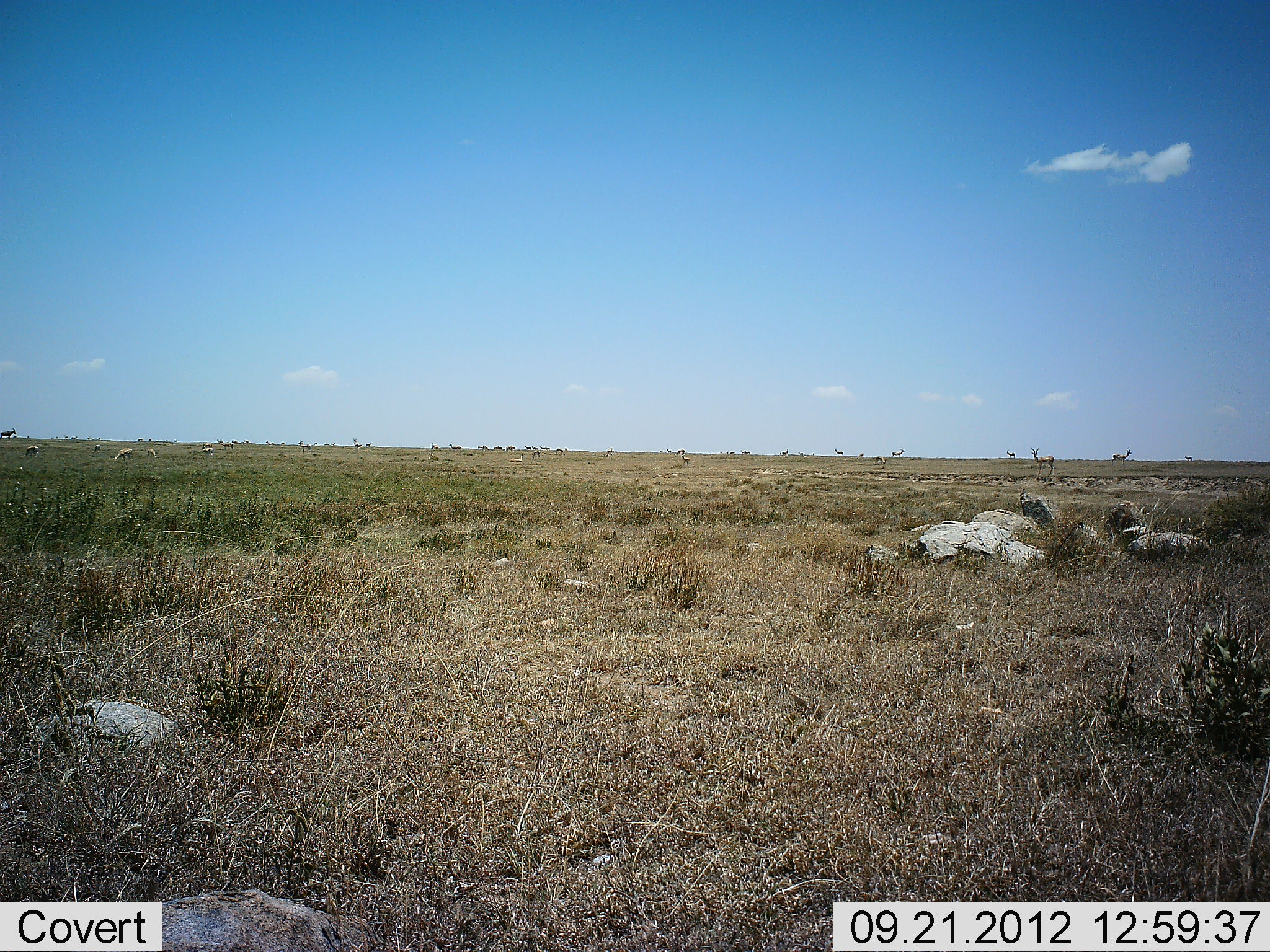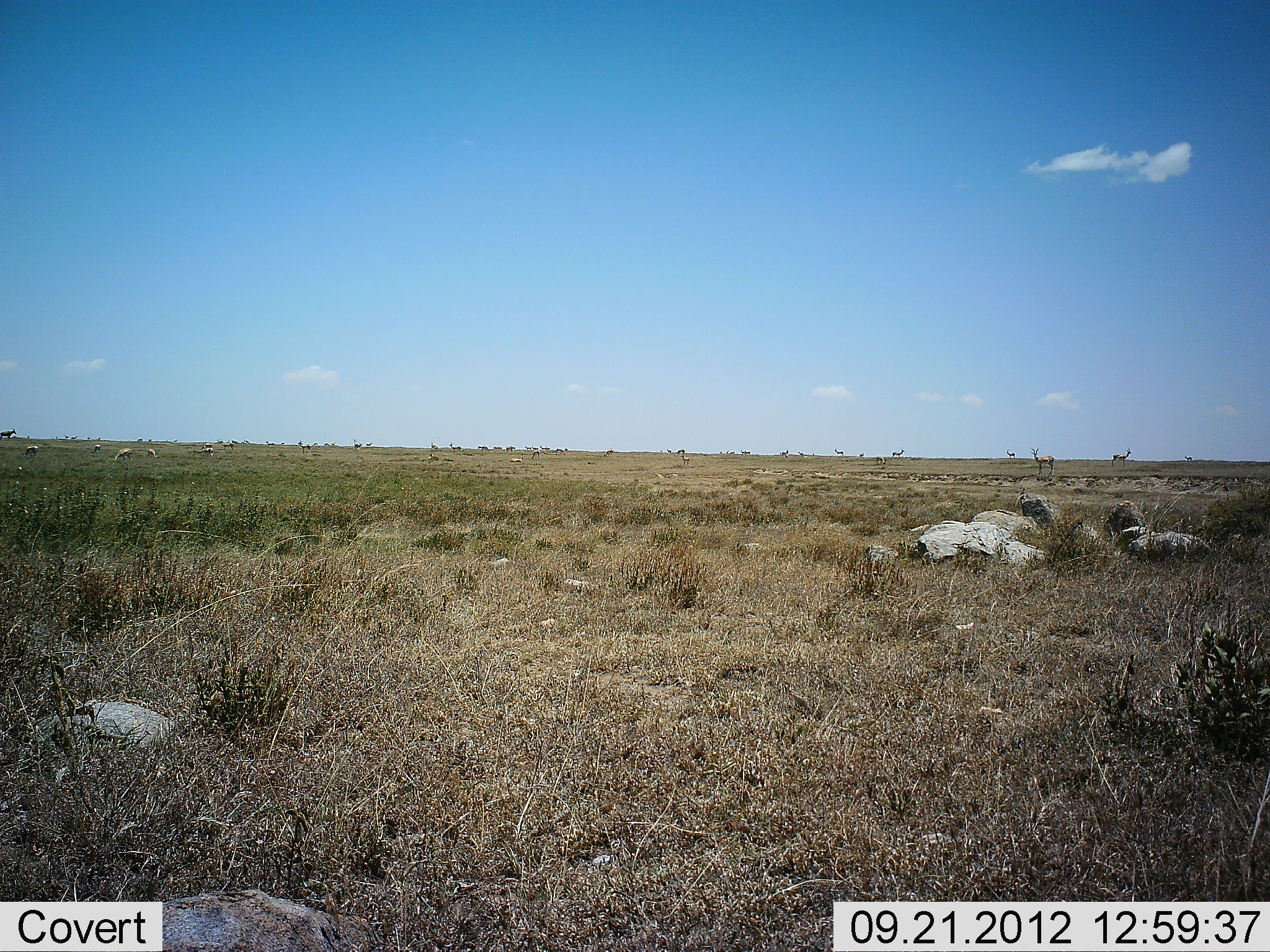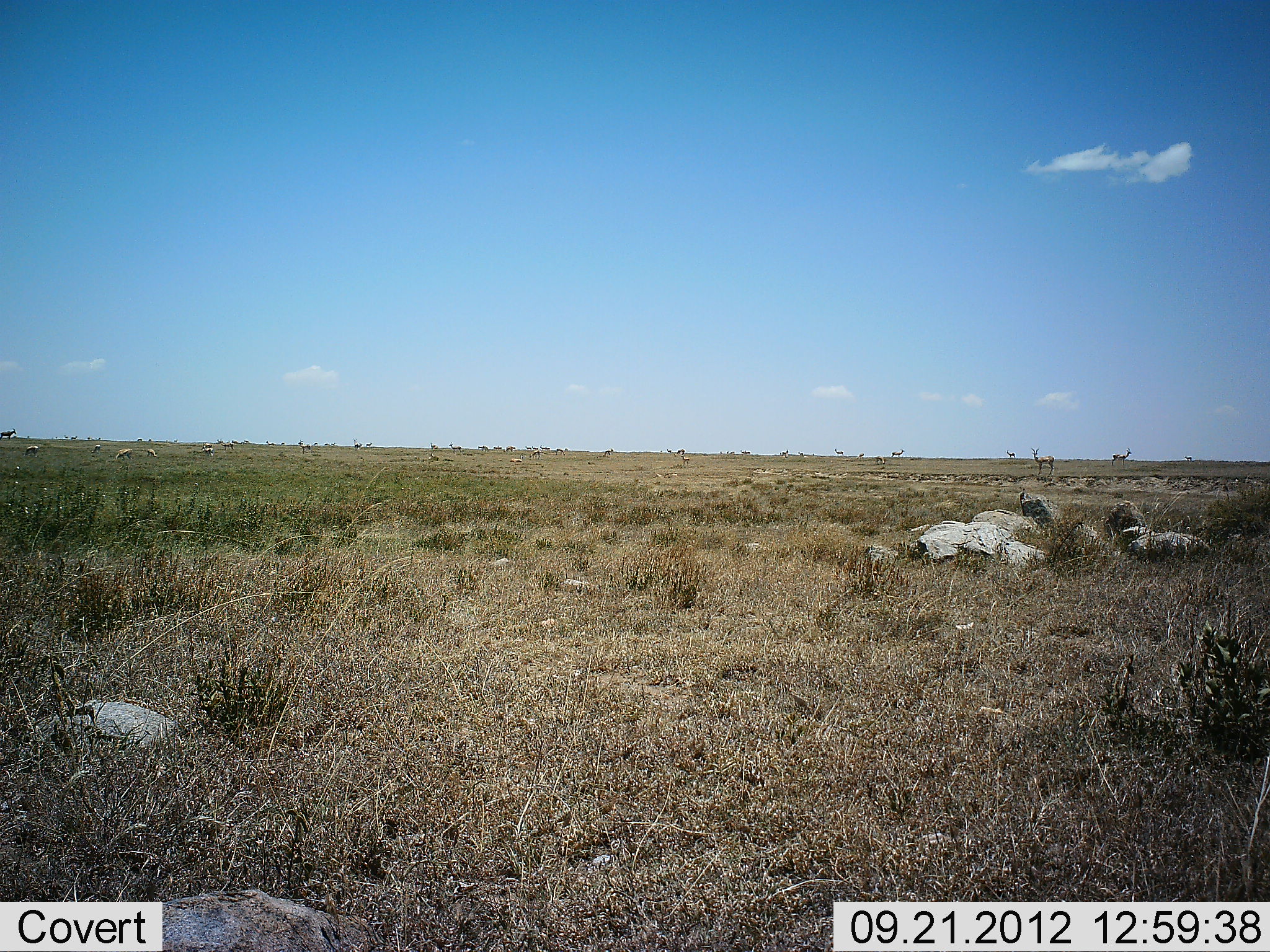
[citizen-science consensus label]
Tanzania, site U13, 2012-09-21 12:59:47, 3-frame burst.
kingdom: Animalia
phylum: Chordata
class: Mammalia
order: Artiodactyla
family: Bovidae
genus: Eudorcas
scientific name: Eudorcas thomsonii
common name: thomson's gazelle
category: gazellethomsons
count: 11-50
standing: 67%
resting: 17%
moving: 17%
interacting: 17%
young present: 0%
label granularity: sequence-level